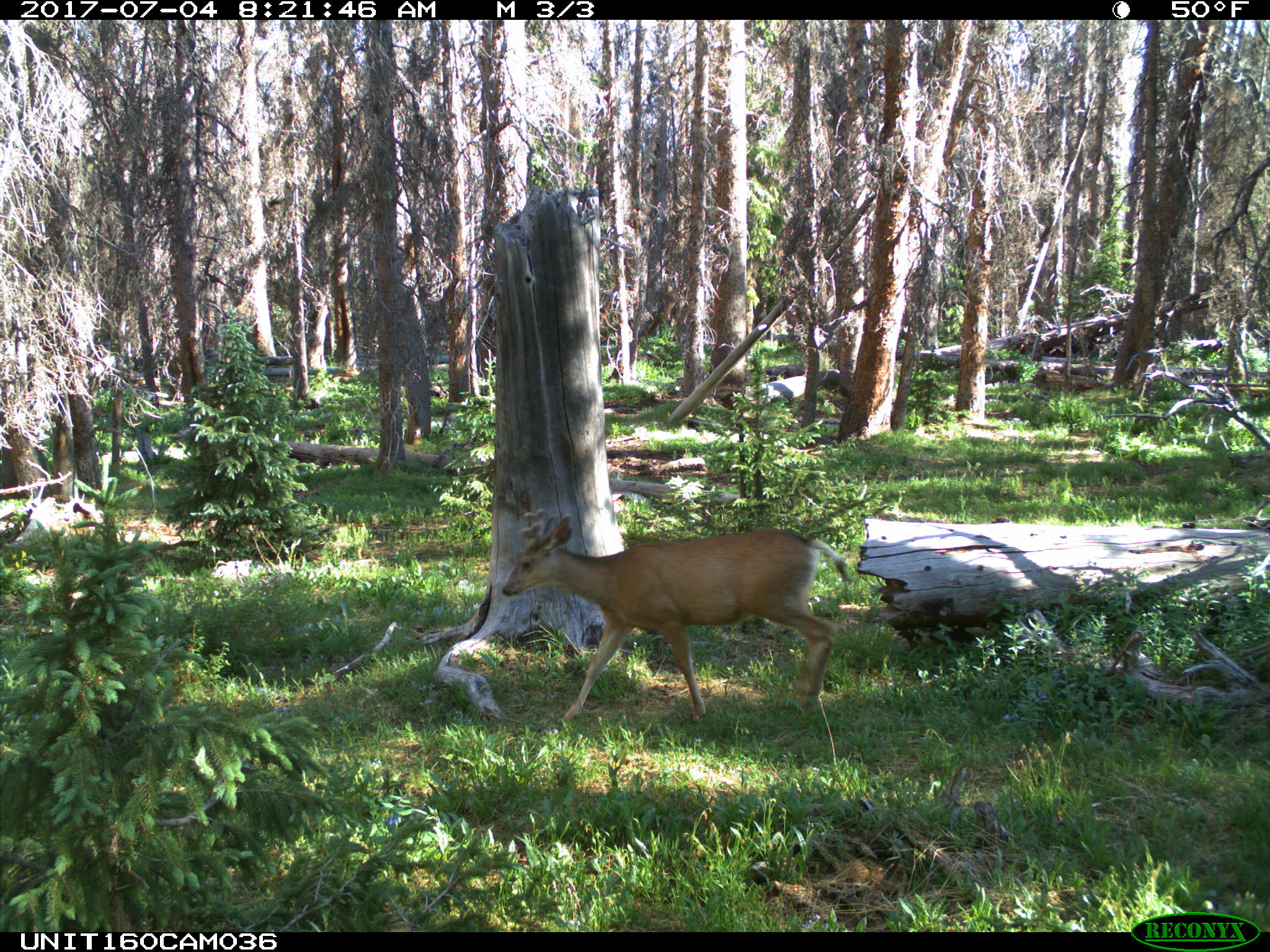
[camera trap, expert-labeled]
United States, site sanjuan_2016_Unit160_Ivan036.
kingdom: Animalia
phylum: Chordata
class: Mammalia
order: Artiodactyla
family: Cervidae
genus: Odocoileus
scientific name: Odocoileus hemionus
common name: mule deer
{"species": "Odocoileus hemionus (mule deer)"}